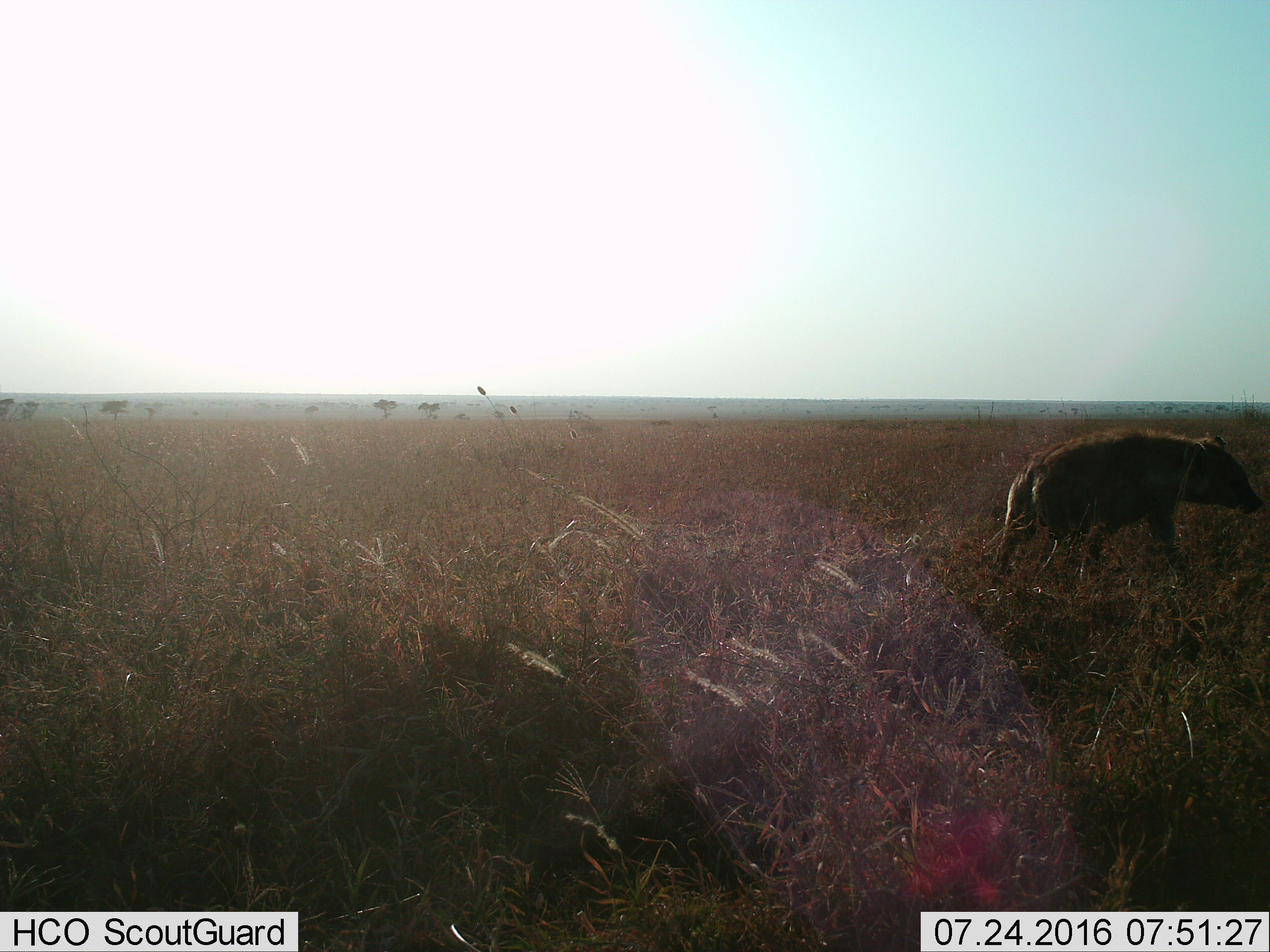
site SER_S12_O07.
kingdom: Animalia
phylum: Chordata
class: Mammalia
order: Carnivora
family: Hyaenidae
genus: Crocuta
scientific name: Crocuta crocuta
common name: spotted hyena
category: hyenaspotted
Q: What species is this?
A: Hyenaspotted (spotted hyena) (Crocuta crocuta).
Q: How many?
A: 1.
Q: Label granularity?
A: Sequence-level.